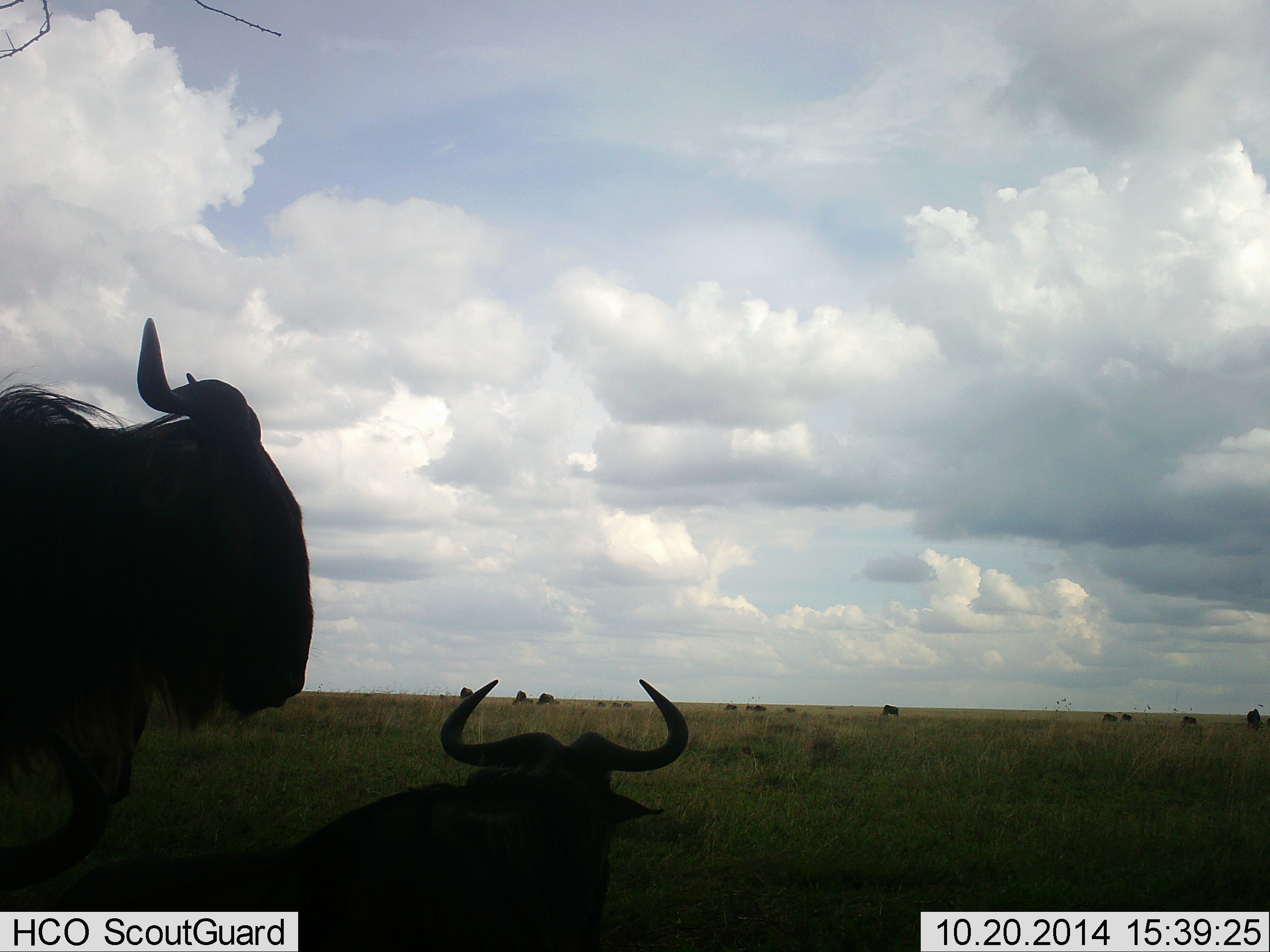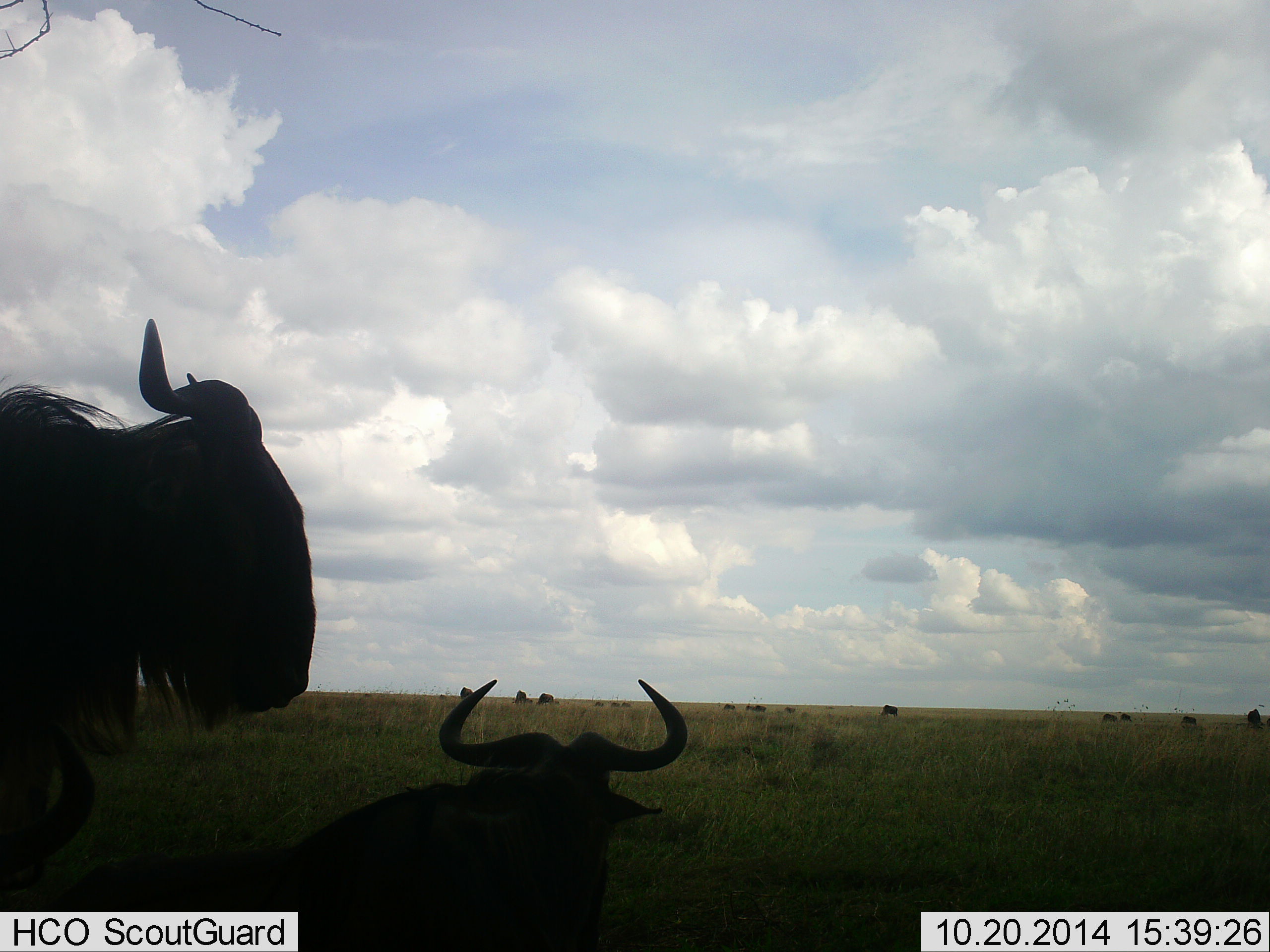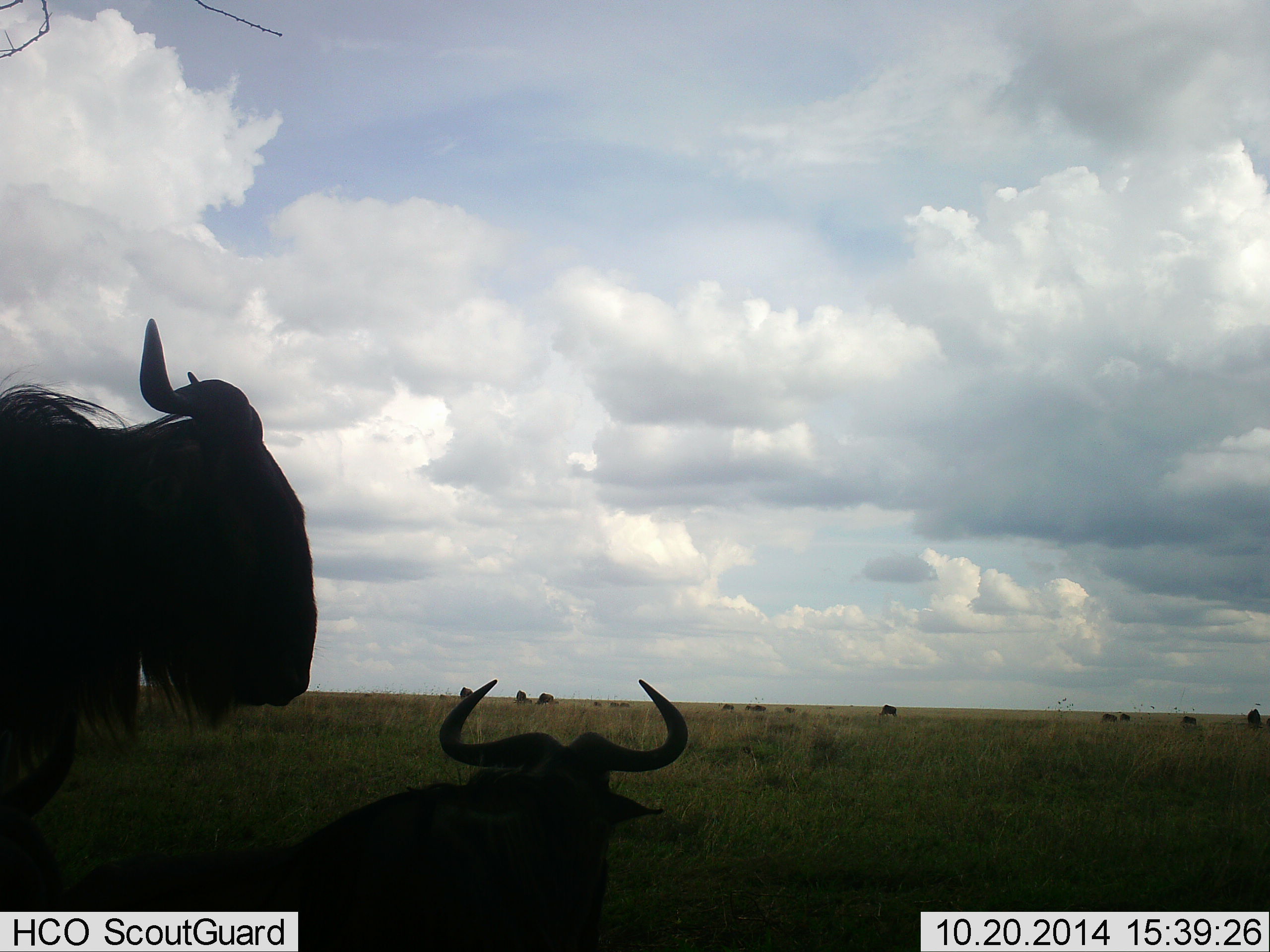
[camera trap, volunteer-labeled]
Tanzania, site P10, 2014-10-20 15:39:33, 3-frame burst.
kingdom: Animalia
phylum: Chordata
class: Mammalia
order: Artiodactyla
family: Bovidae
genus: Connochaetes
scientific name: Connochaetes taurinus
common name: blue wildebeest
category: wildebeest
Wildebeest (blue wildebeest) (Connochaetes taurinus), count 11-50. Behavior (volunteer vote fractions): standing 90%, resting 90%, moving 10%, interacting 0%. Young present (vote fraction): 0%. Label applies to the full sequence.